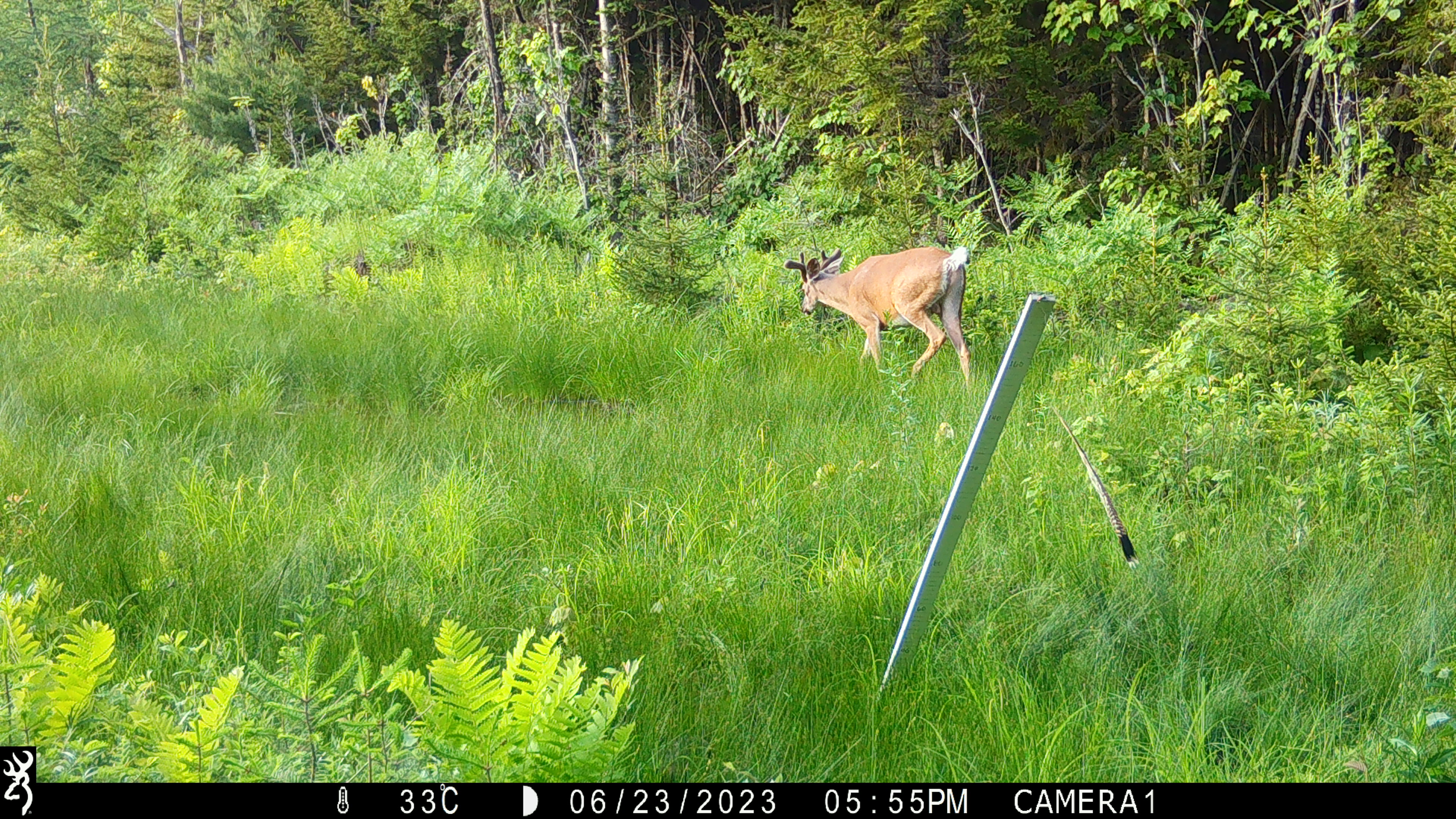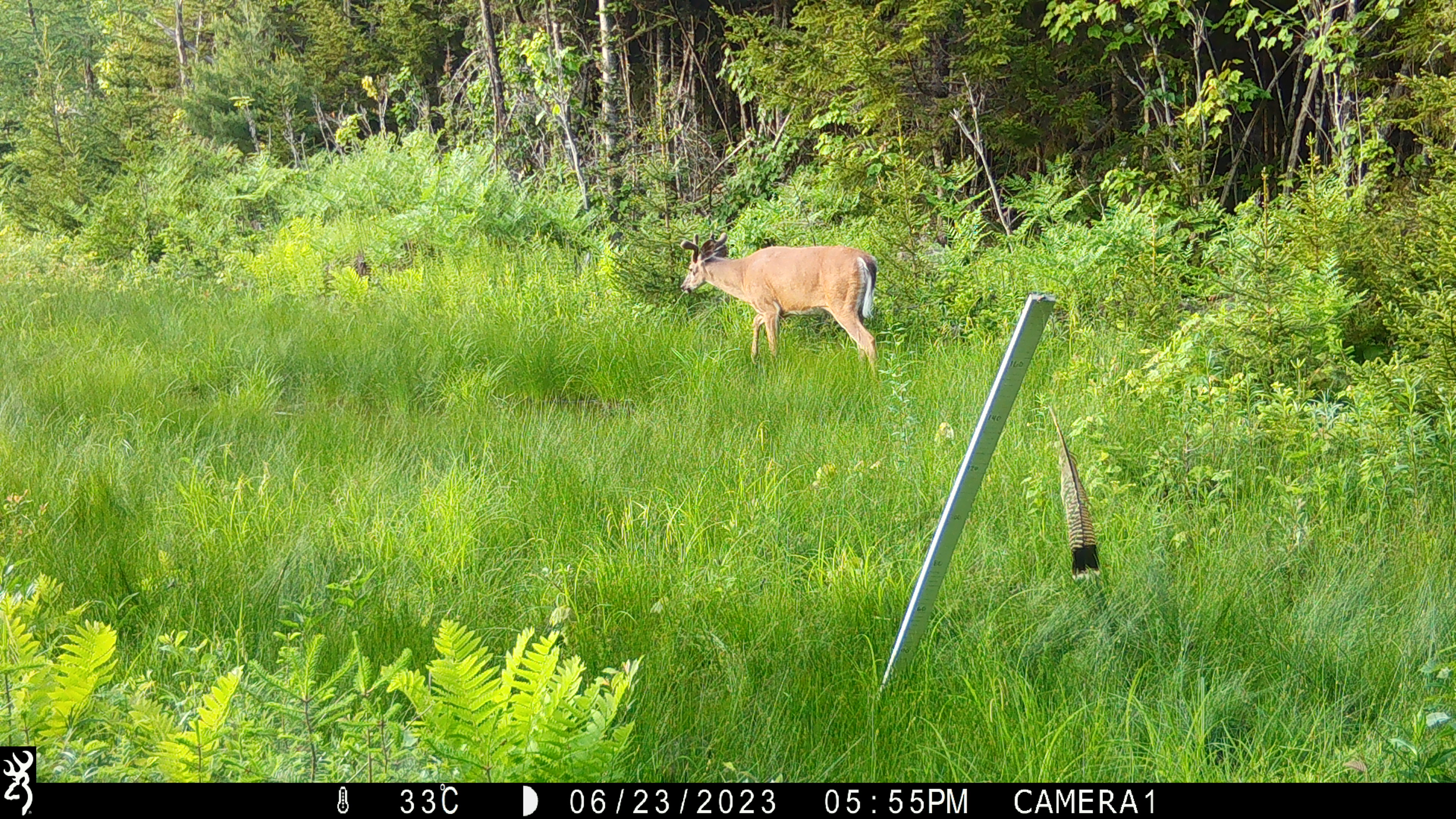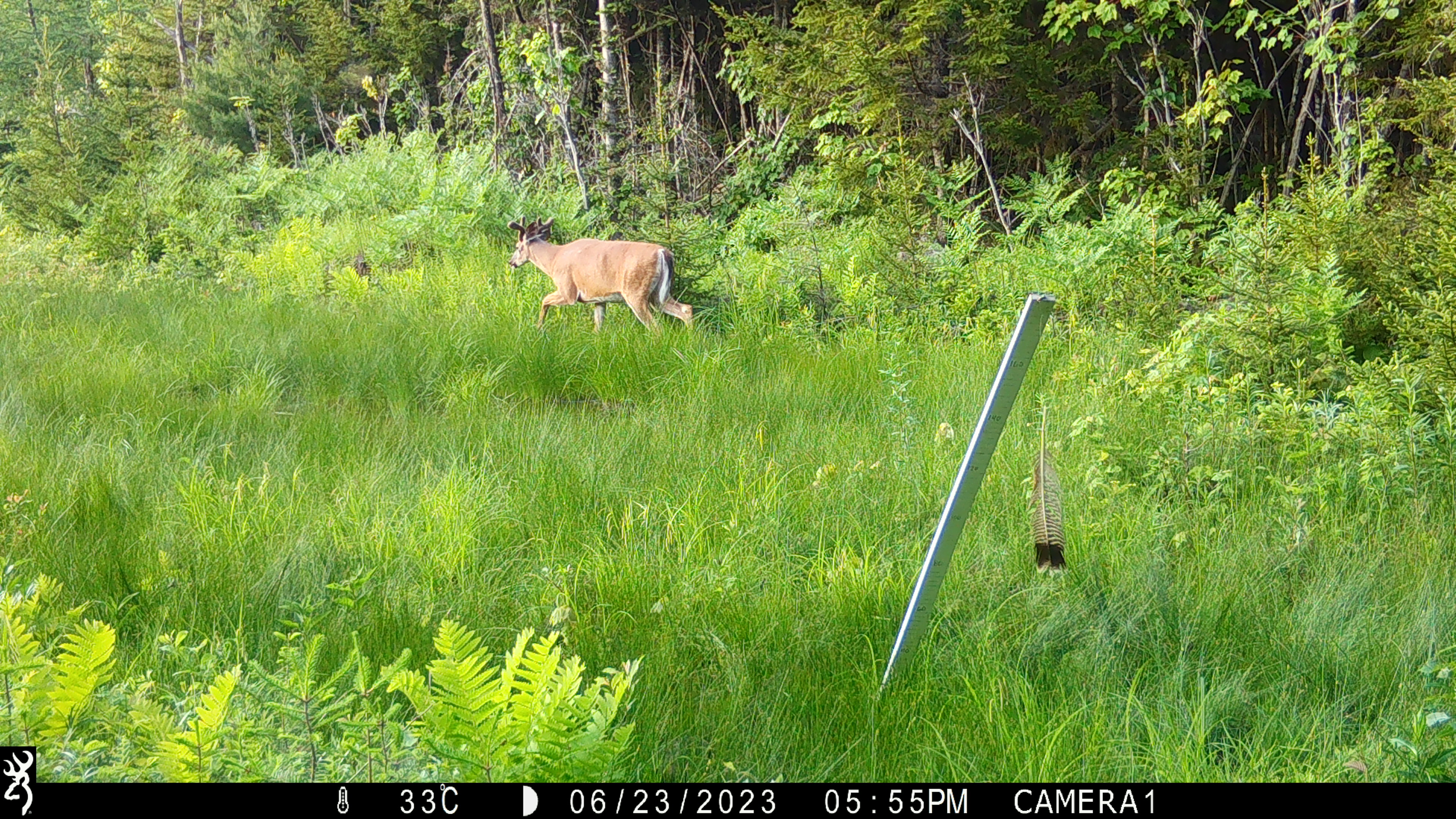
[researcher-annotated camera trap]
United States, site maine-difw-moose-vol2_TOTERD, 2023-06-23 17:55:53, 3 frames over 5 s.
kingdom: Animalia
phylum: Chordata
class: Mammalia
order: Artiodactyla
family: Cervidae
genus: Odocoileus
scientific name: Odocoileus virginianus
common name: white-tailed deer